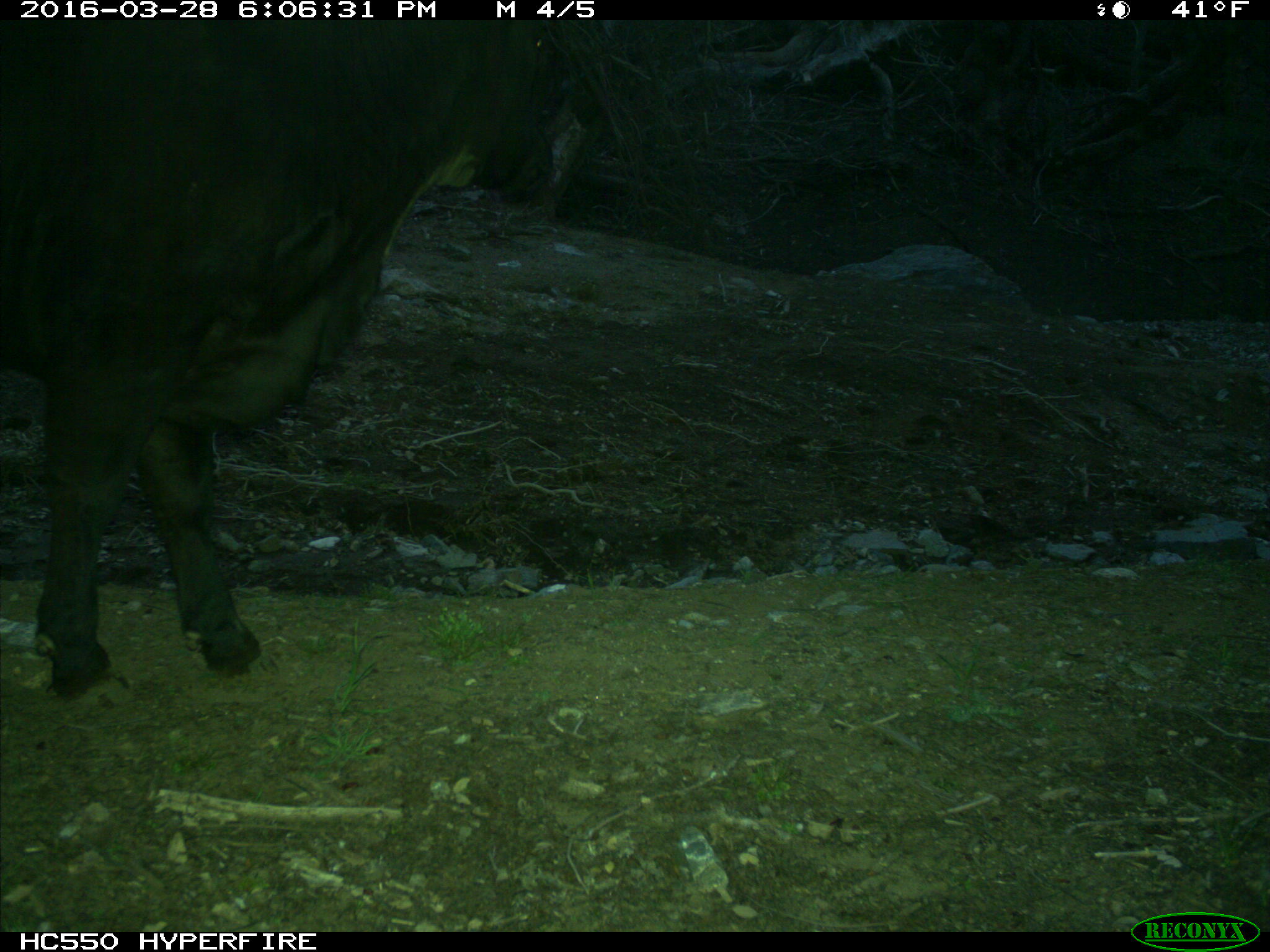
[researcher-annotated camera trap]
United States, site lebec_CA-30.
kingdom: Animalia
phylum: Chordata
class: Mammalia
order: Artiodactyla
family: Bovidae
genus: Bos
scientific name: Bos taurus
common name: domestic cow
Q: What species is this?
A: Bos taurus (domestic cow).